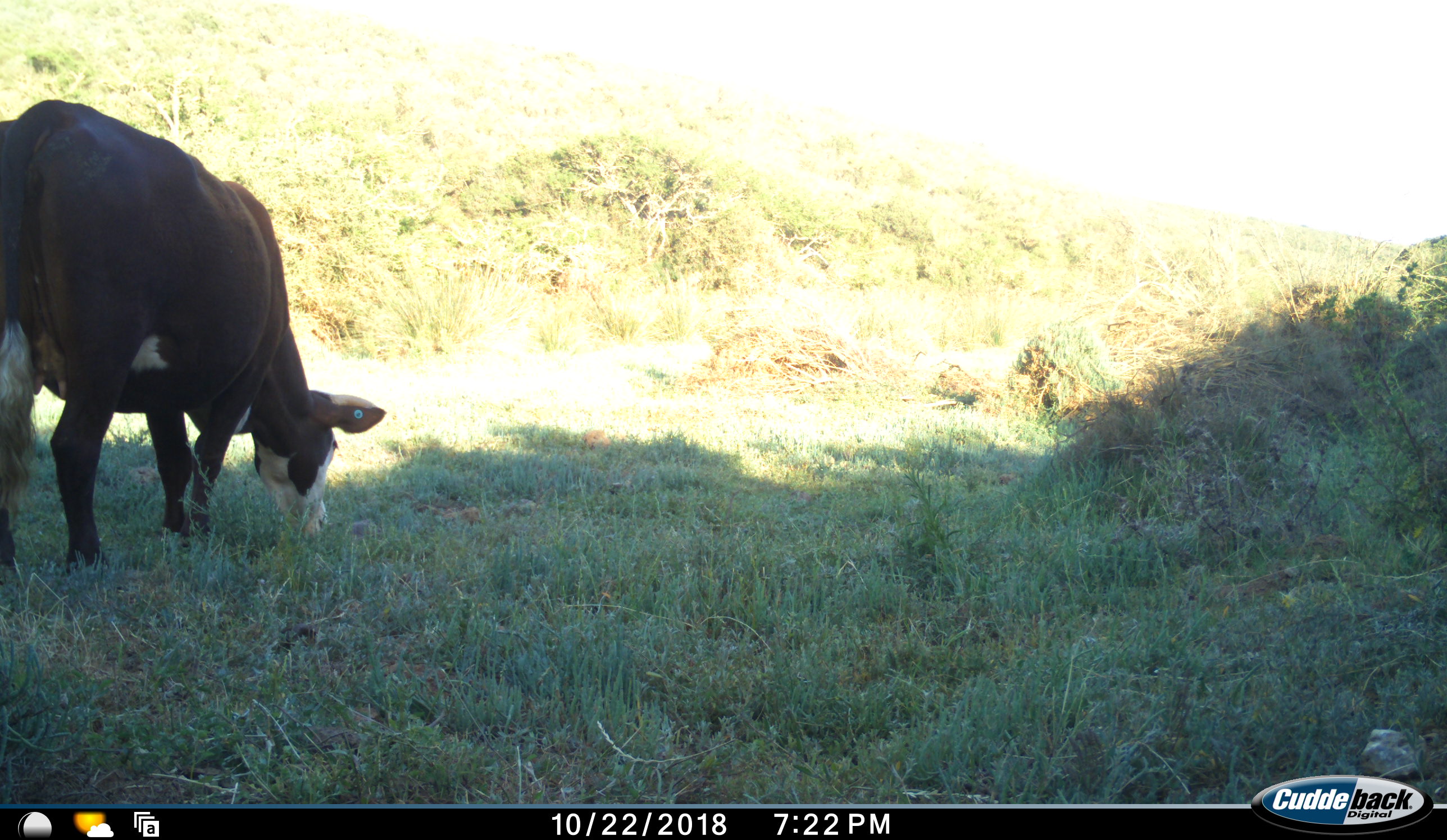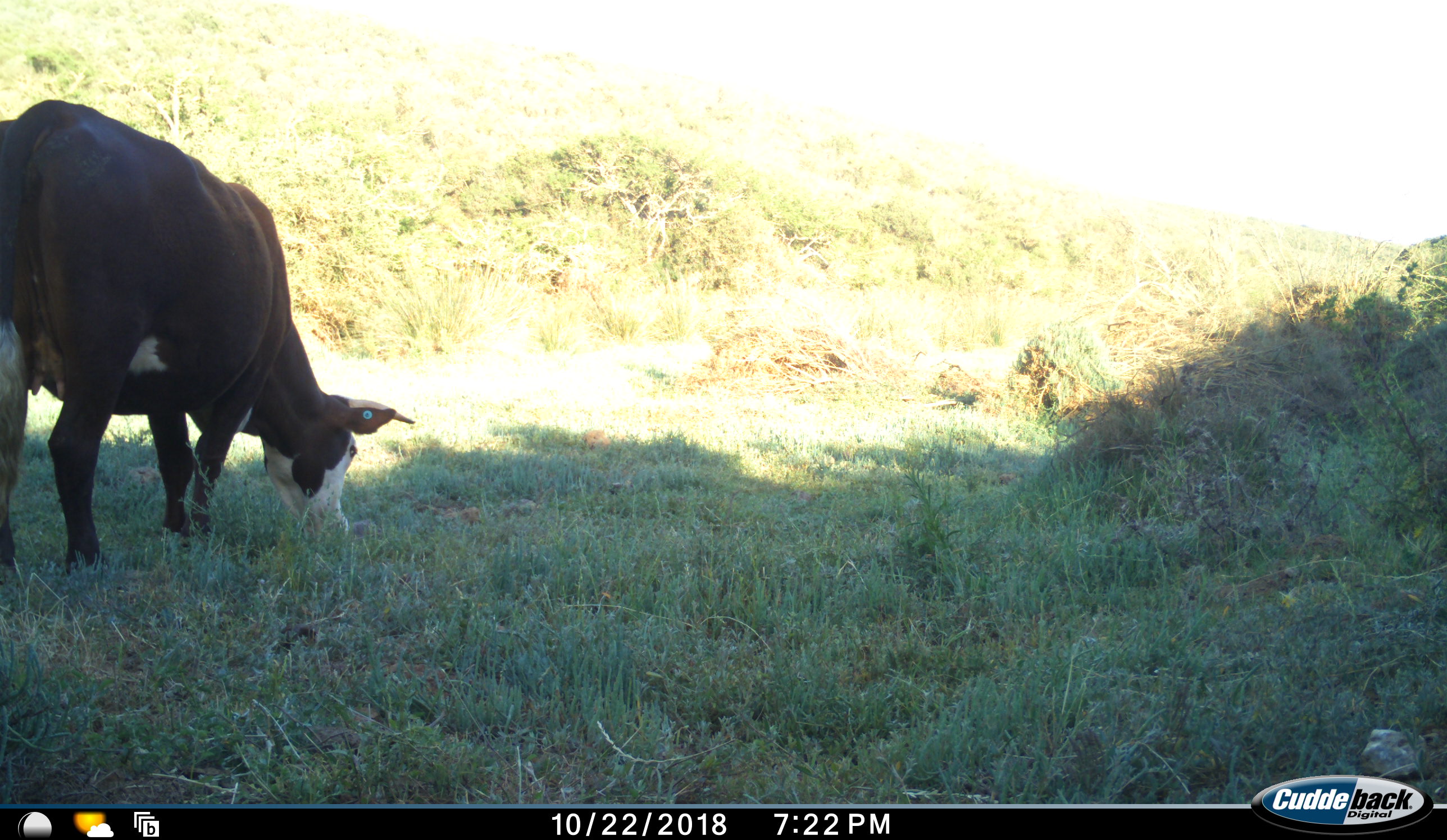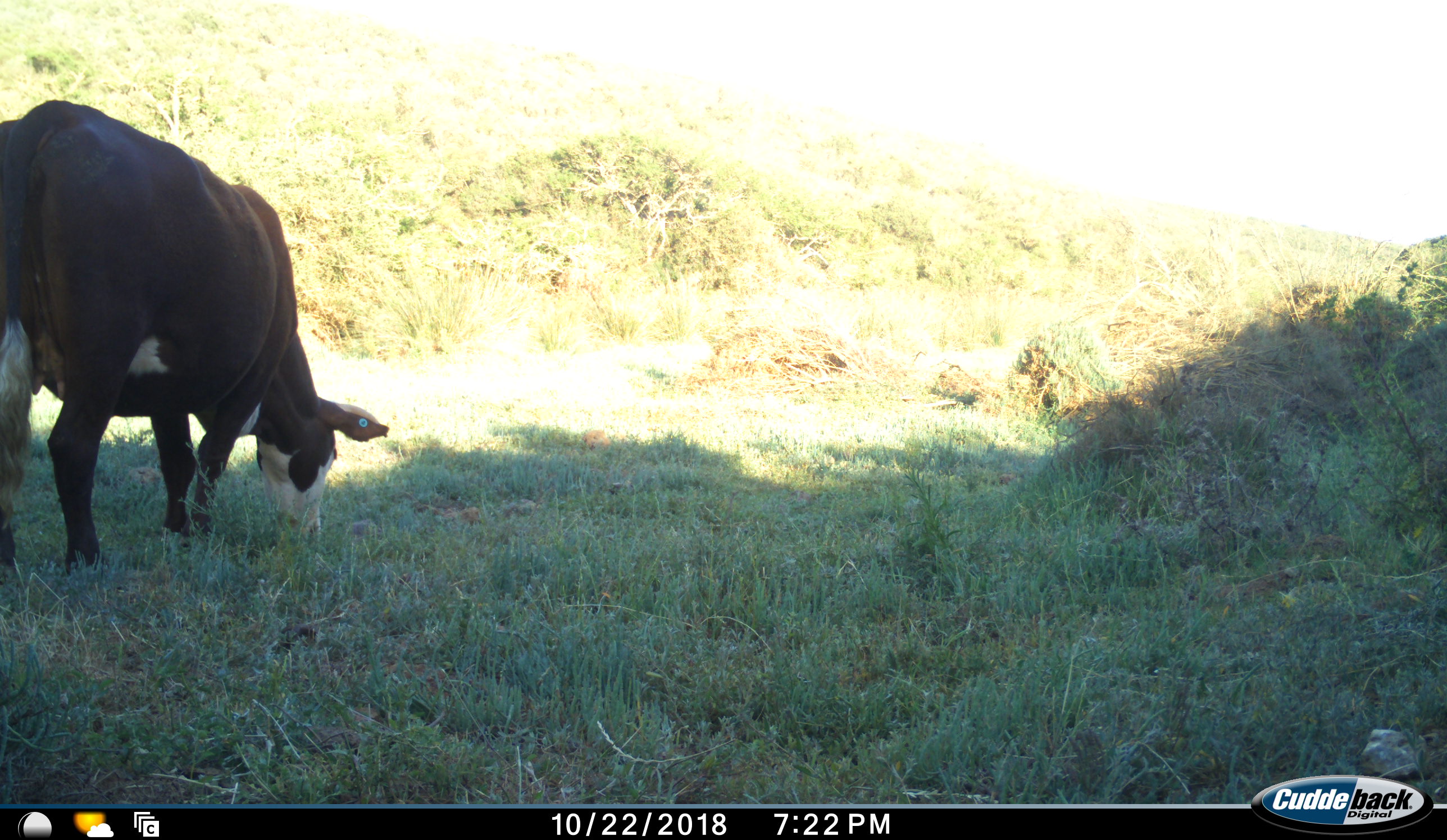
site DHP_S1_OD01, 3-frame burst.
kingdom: Animalia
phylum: Chordata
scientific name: Vertebrata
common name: domestic animal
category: domesticanimal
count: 1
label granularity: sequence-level